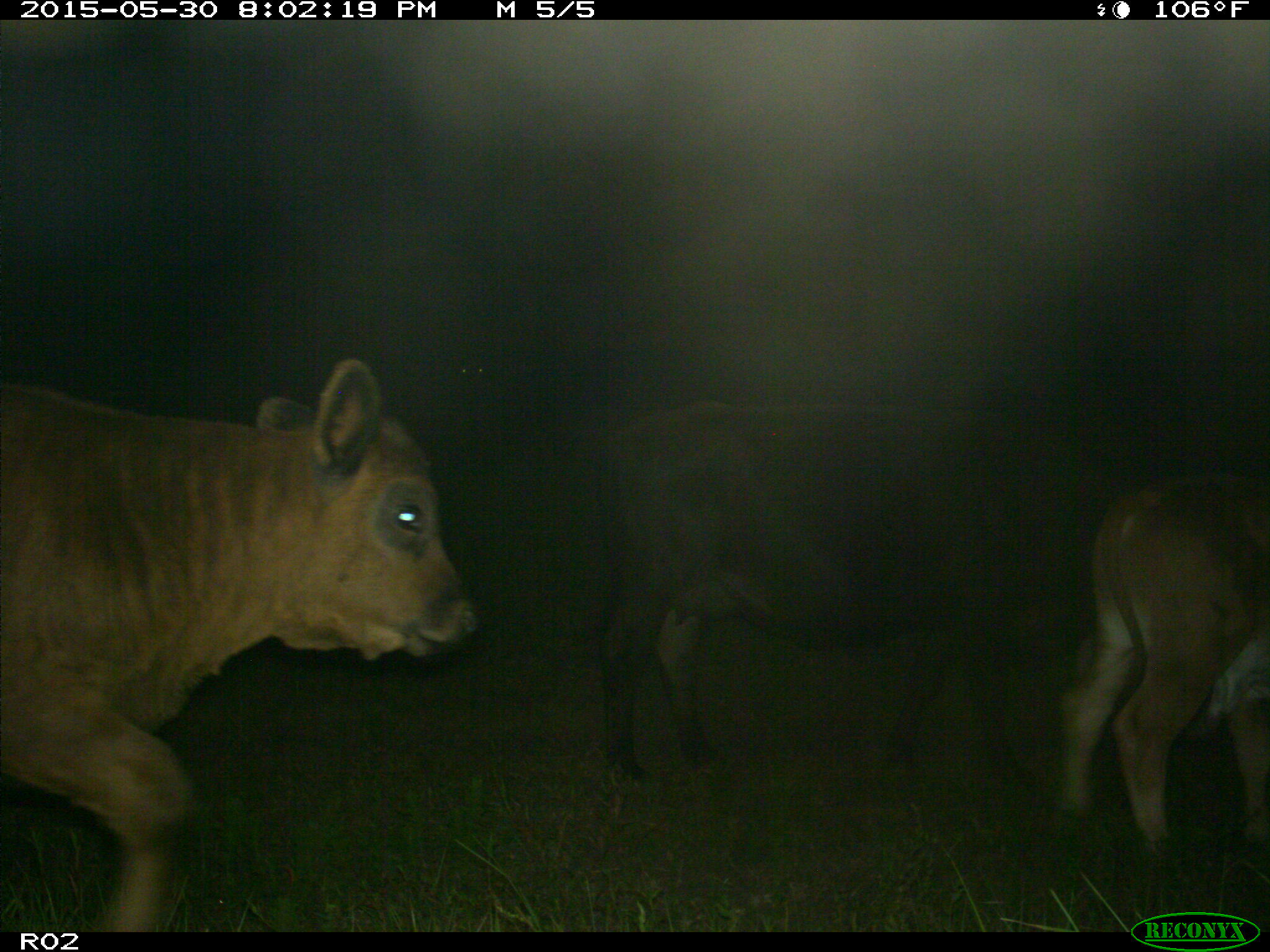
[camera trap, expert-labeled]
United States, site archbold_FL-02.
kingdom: Animalia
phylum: Chordata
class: Mammalia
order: Artiodactyla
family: Bovidae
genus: Bos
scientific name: Bos taurus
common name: domestic cow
Bos taurus (domestic cow).